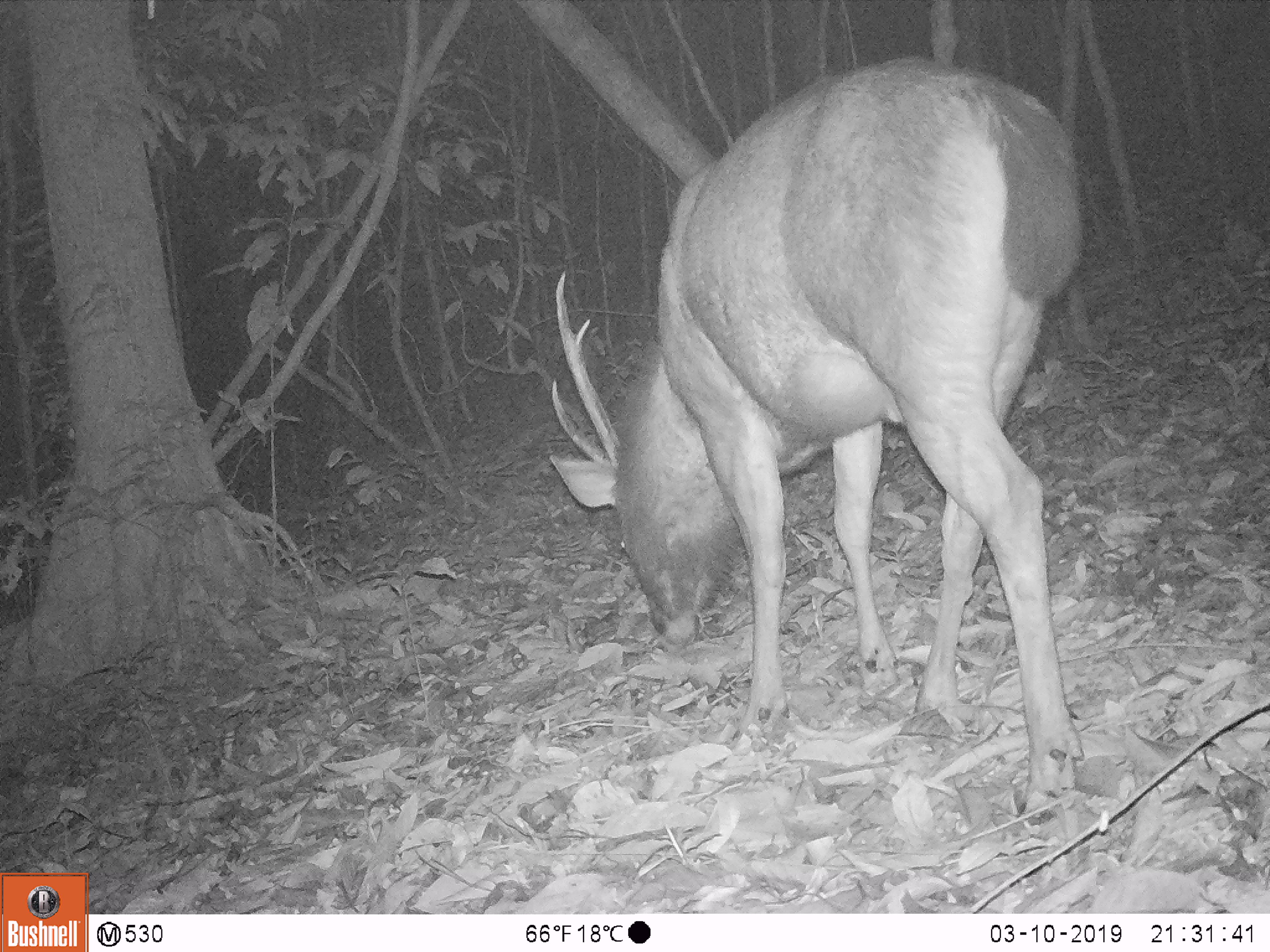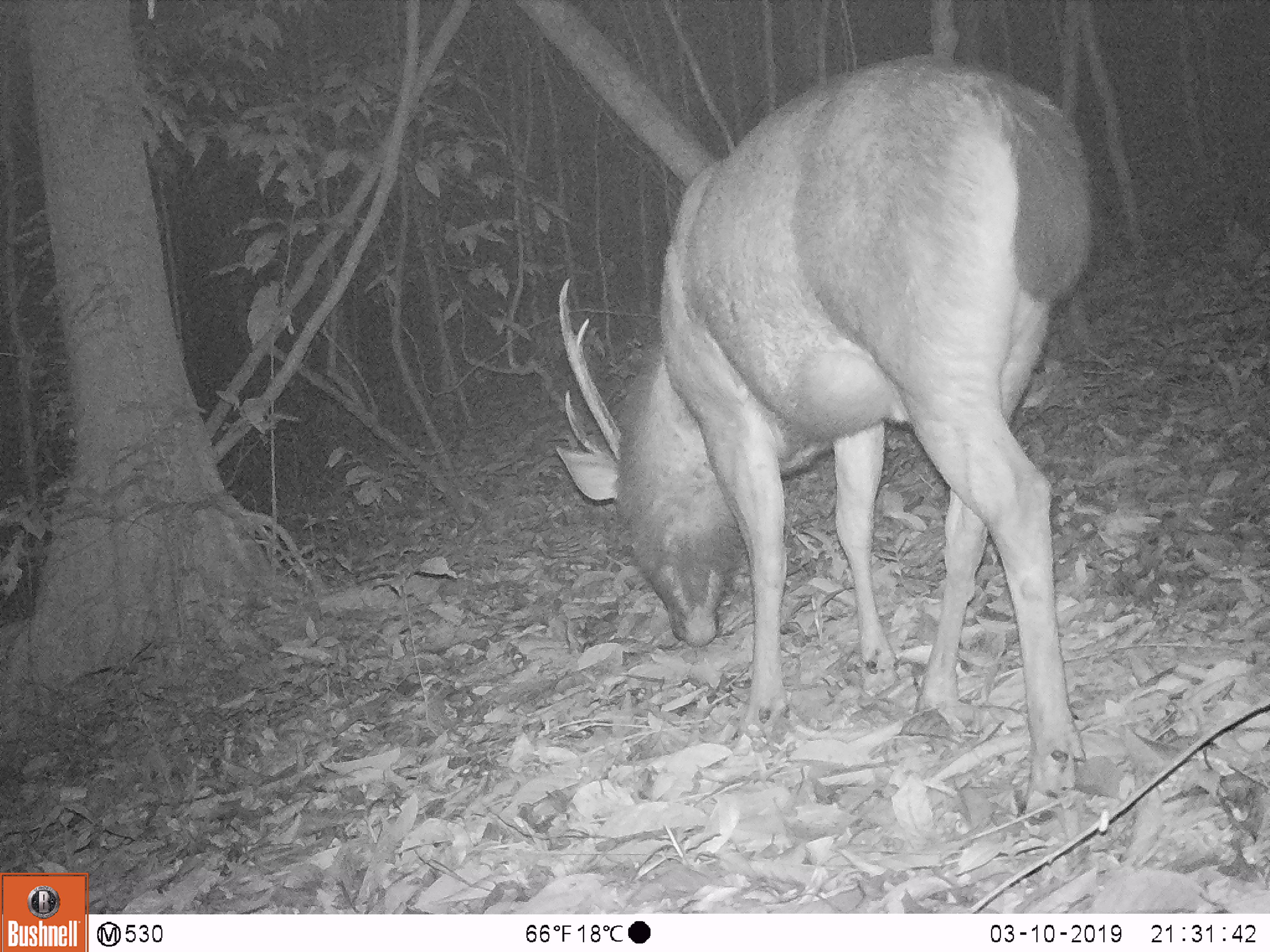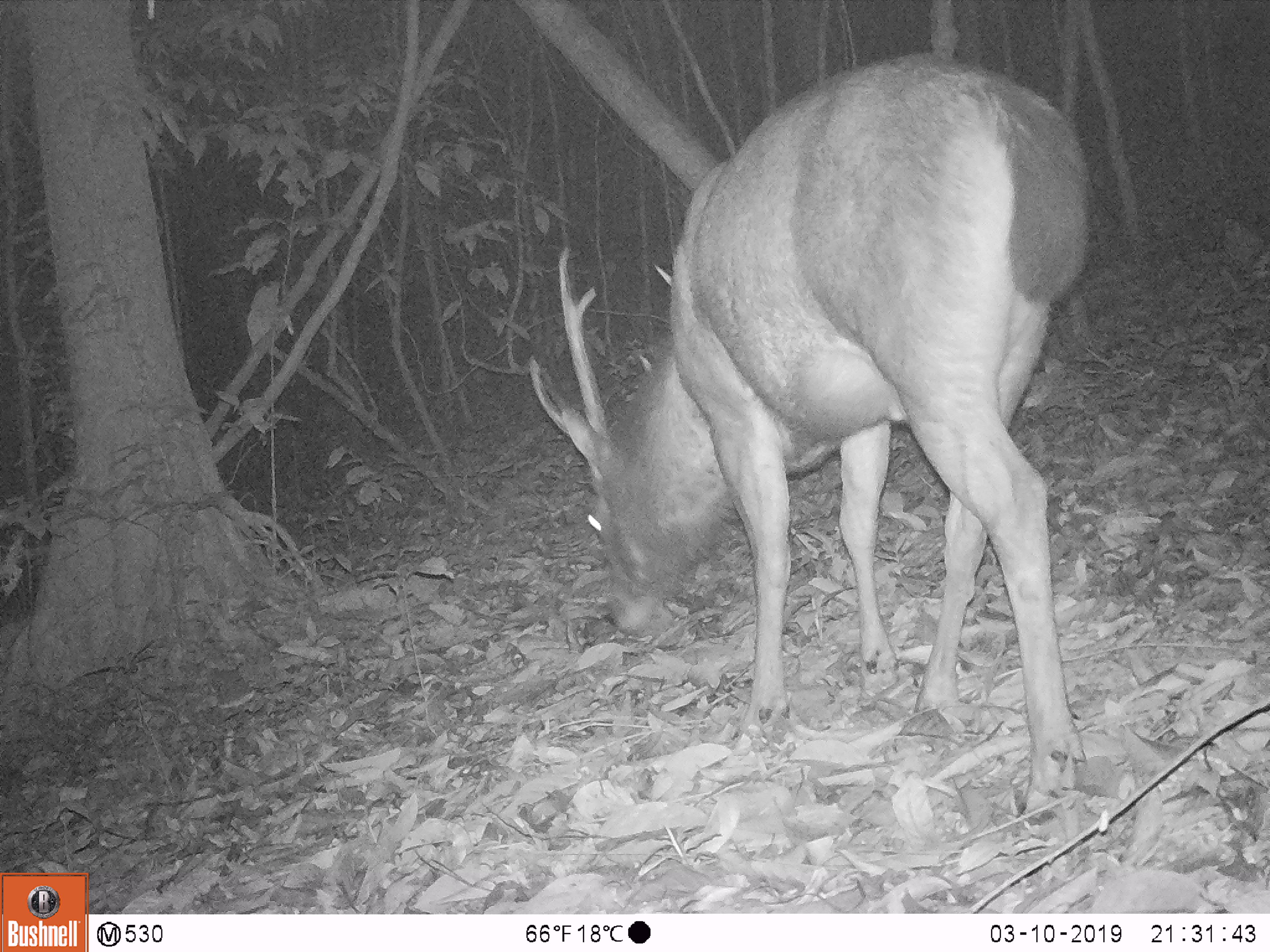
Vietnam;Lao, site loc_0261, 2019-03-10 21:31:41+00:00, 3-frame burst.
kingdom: Animalia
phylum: Chordata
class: Mammalia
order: Artiodactyla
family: Cervidae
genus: Rusa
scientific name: Rusa unicolor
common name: sambar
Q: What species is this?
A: Sambar (Rusa unicolor).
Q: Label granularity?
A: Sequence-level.